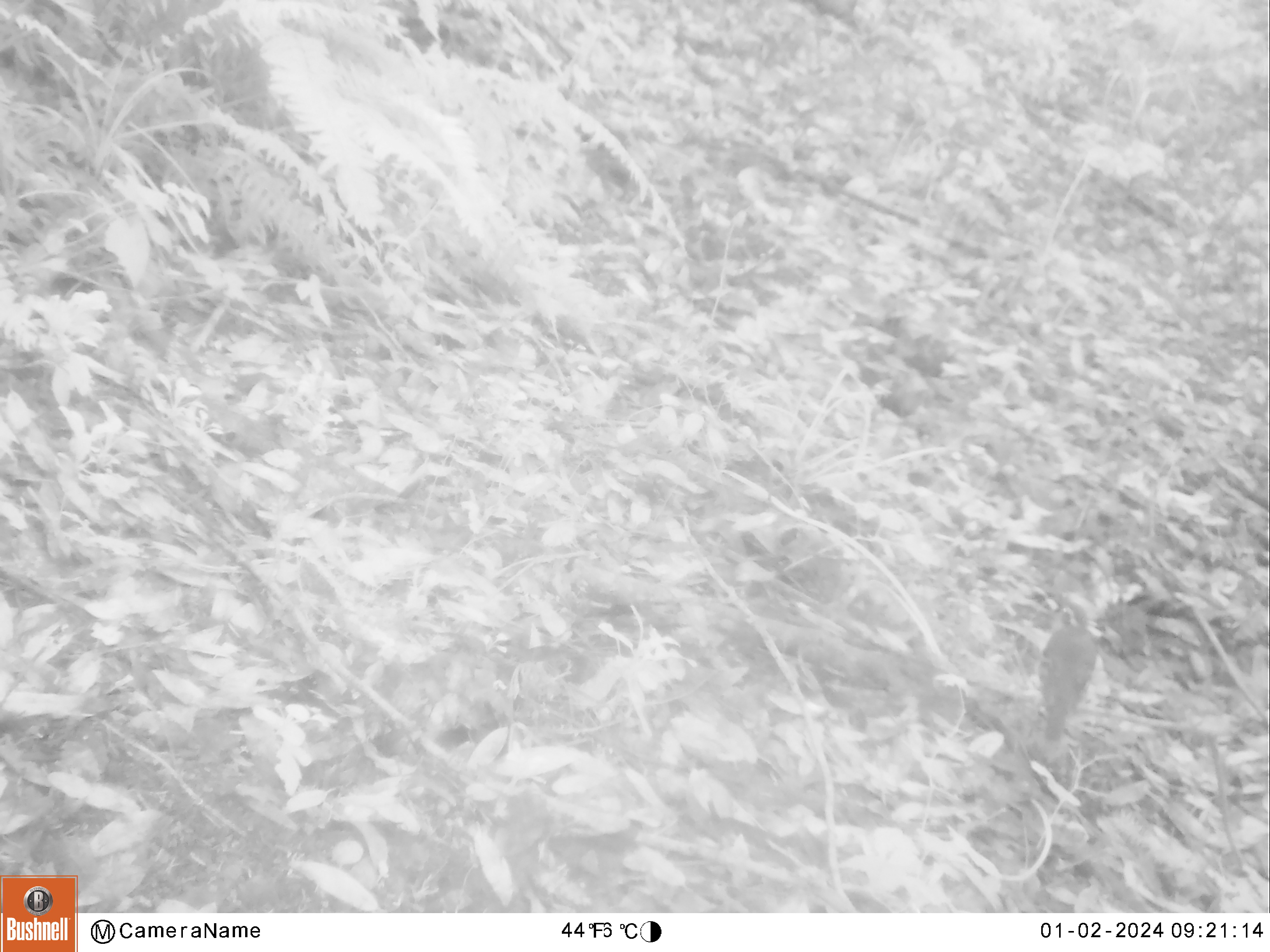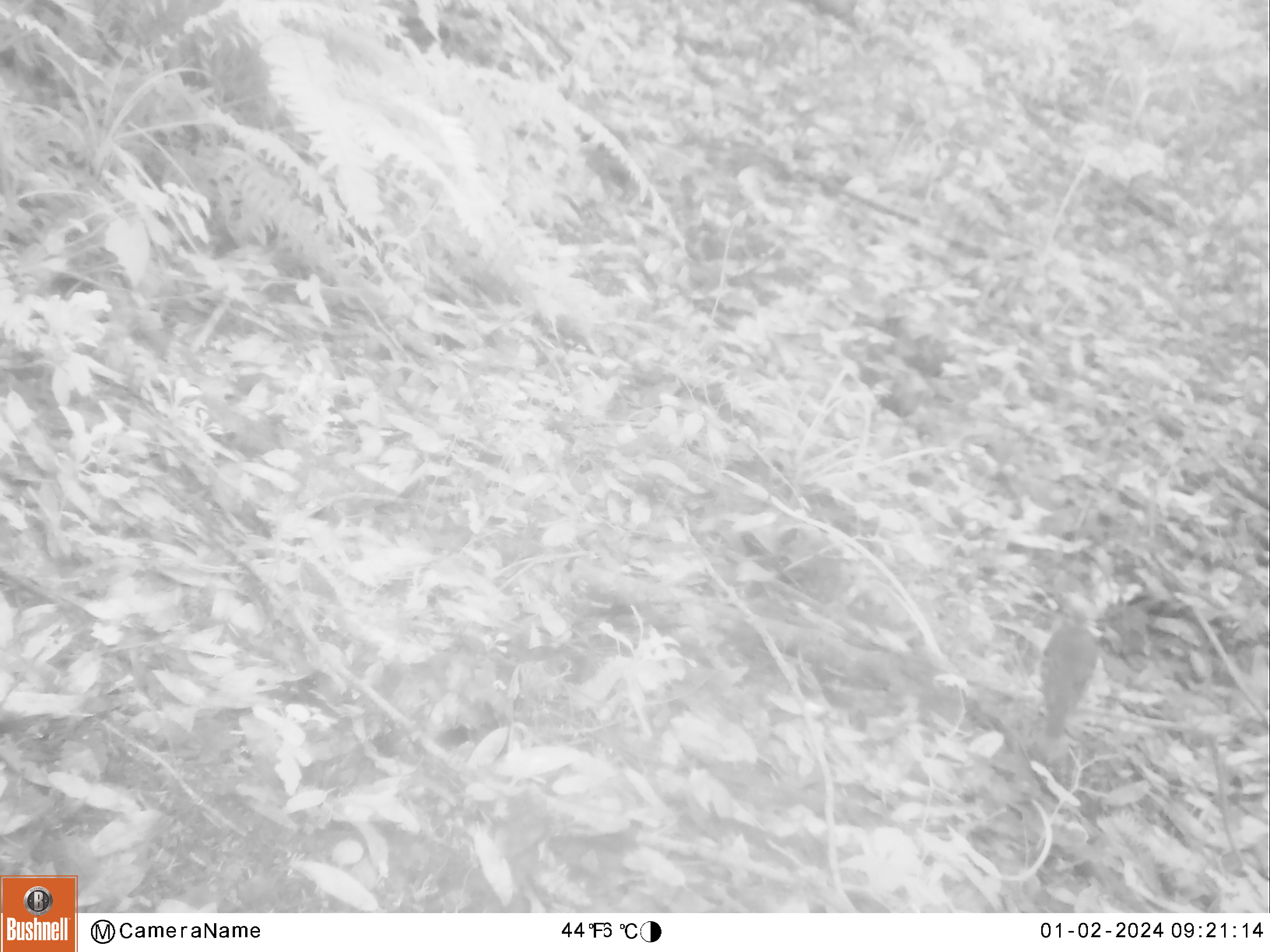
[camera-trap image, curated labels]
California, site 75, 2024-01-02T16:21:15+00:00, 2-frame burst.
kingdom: Animalia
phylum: Chordata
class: Aves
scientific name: Aves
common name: bird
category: unknown bird